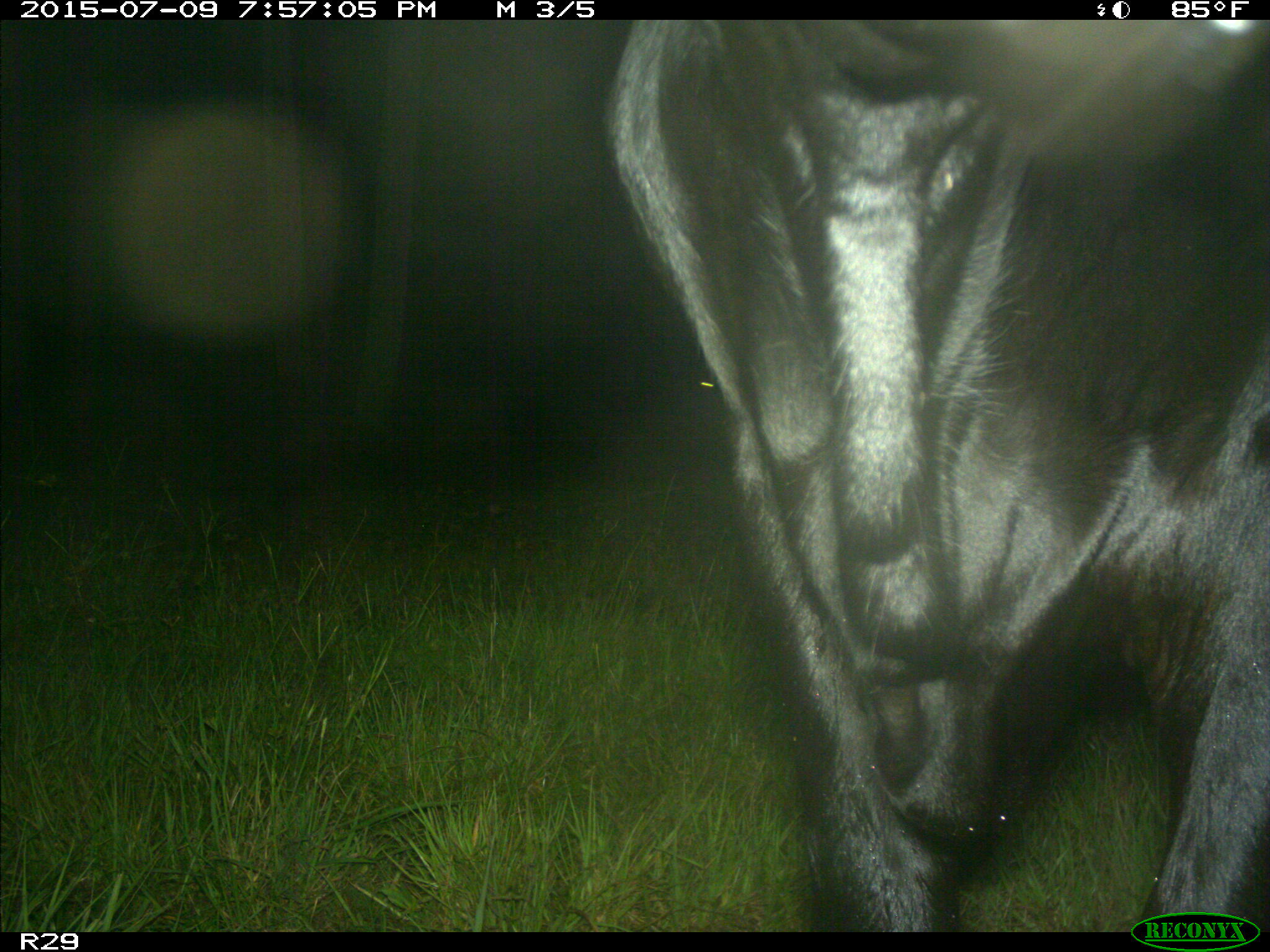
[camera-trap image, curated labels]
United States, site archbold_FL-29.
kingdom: Animalia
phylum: Chordata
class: Mammalia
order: Artiodactyla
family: Bovidae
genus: Bos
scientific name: Bos taurus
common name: domestic cow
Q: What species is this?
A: Bos taurus (domestic cow).